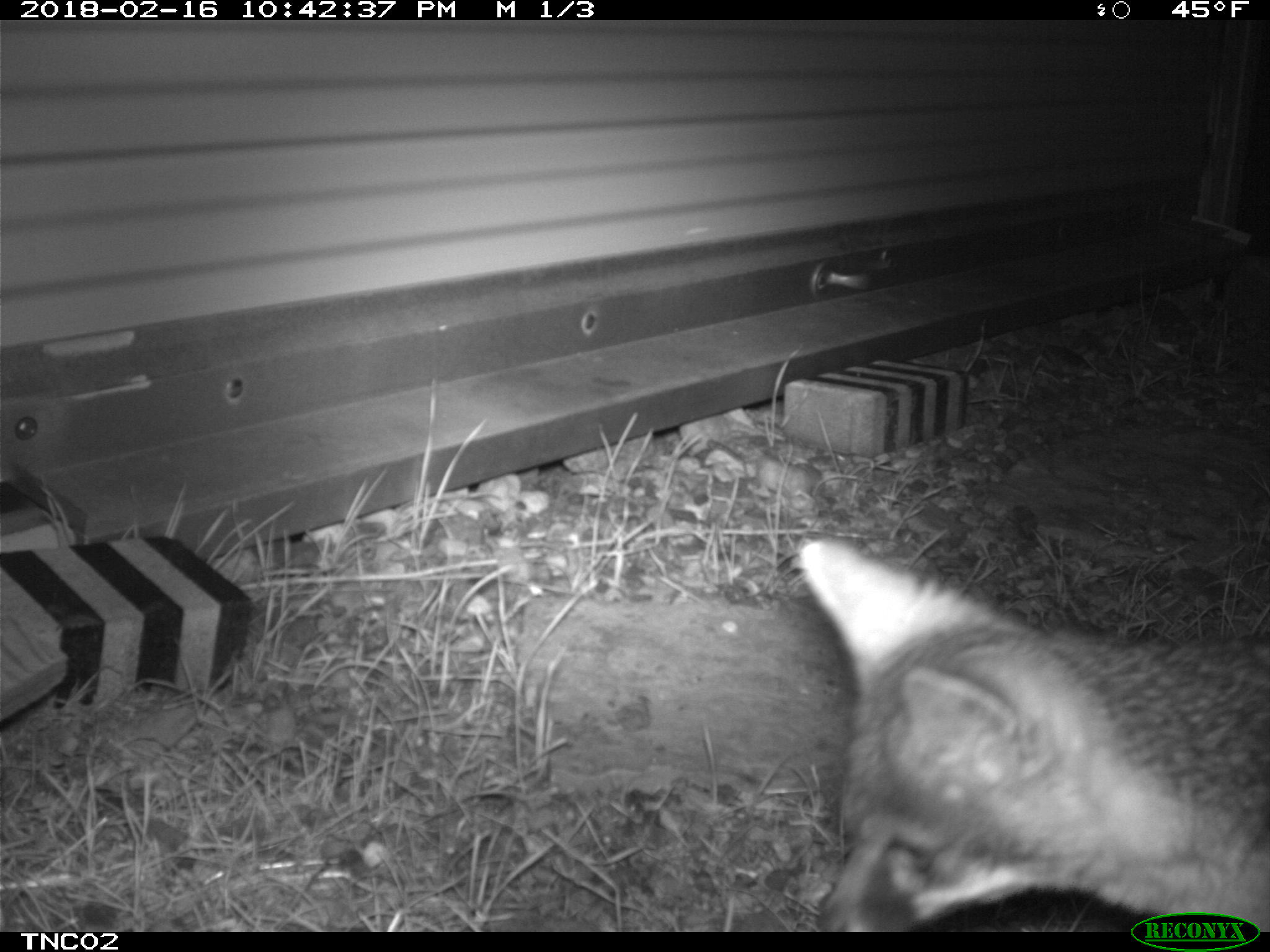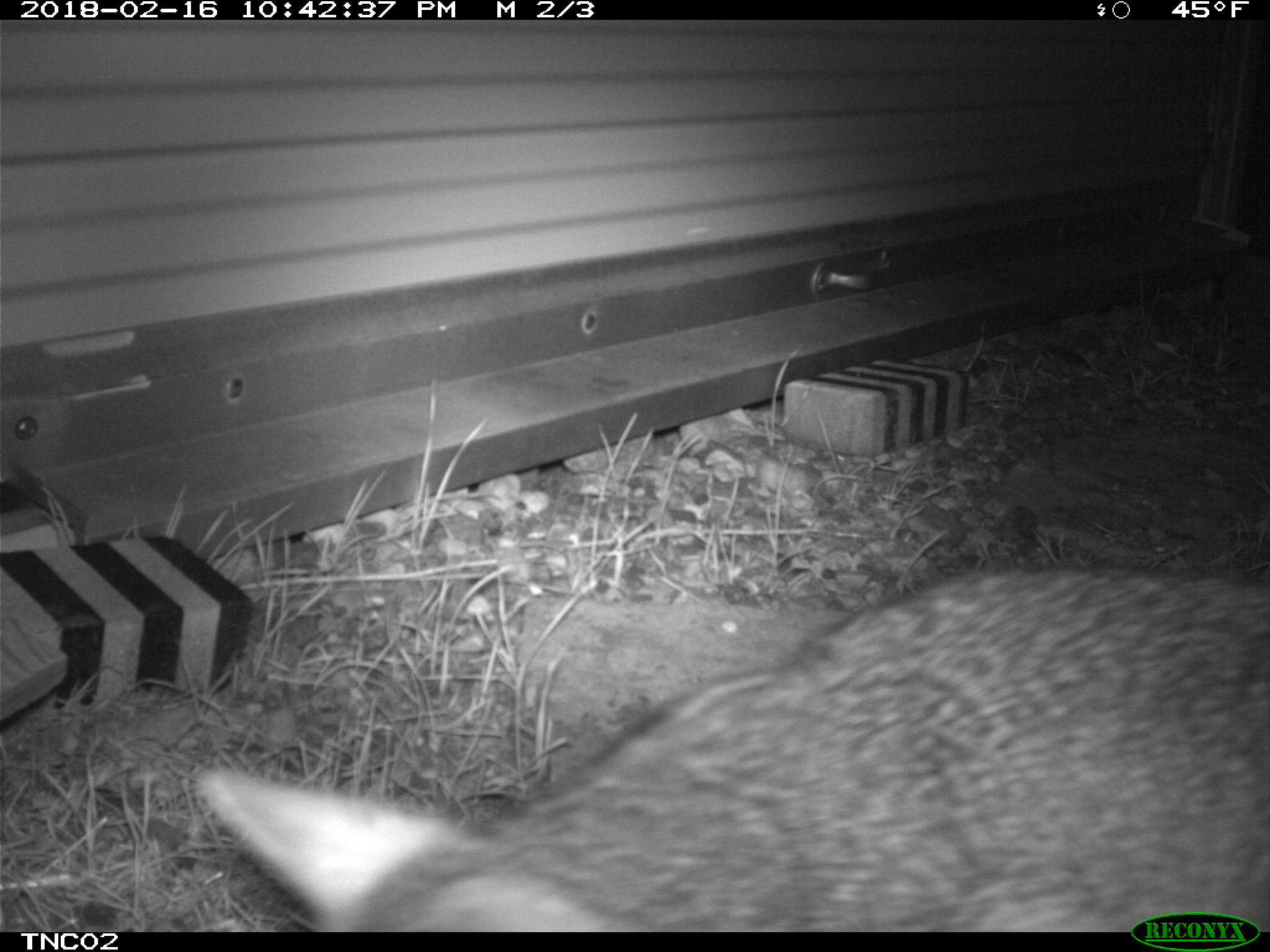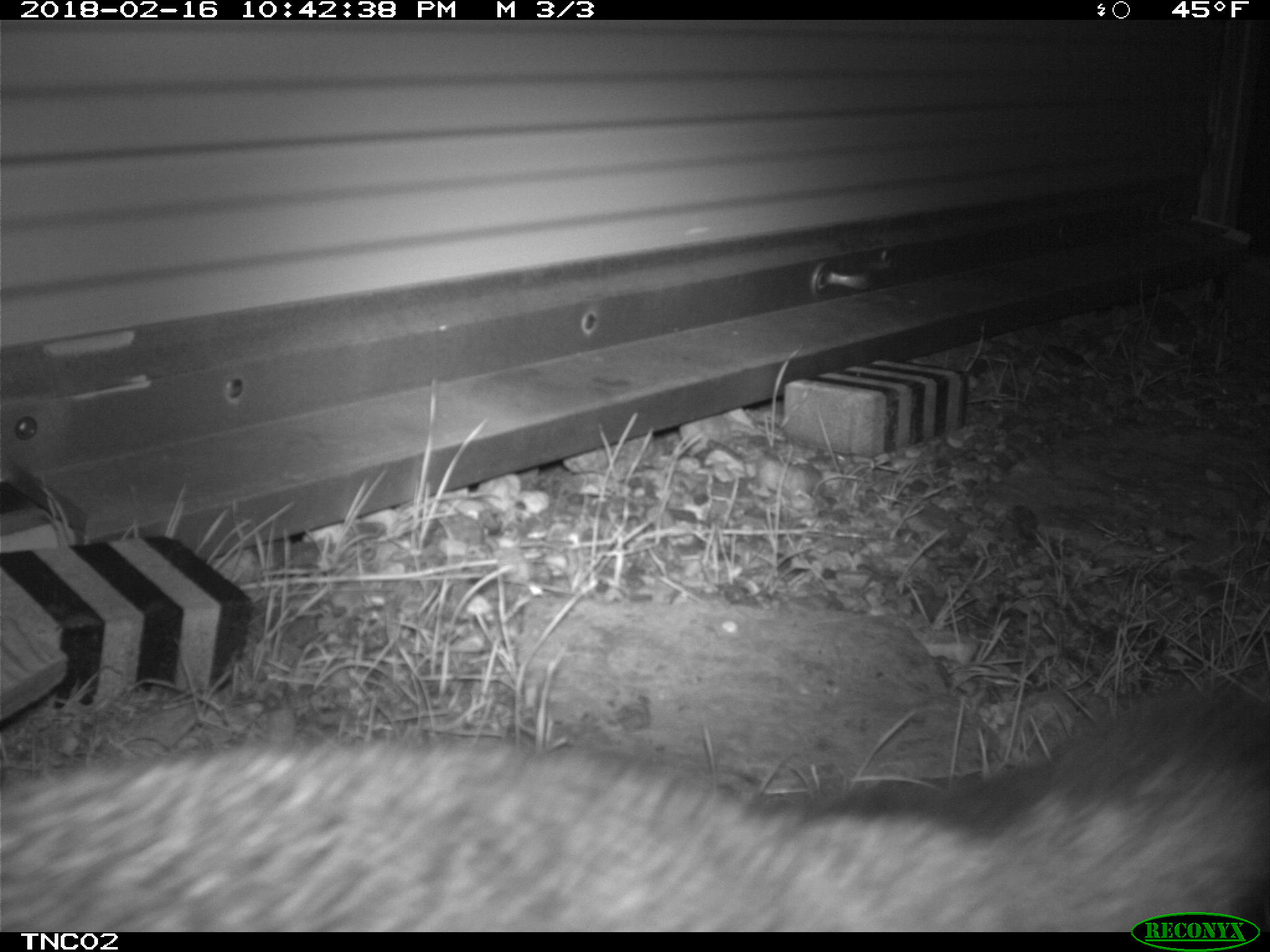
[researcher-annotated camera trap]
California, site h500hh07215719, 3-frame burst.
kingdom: Animalia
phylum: Chordata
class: Mammalia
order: Carnivora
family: Canidae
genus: Urocyon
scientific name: Urocyon littoralis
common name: island fox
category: fox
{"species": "fox (island fox) (Urocyon littoralis)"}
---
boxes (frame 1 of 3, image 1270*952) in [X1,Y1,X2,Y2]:
fox: [797,539,1269,933]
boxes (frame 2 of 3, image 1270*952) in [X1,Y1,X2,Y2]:
fox: [193,560,1269,930]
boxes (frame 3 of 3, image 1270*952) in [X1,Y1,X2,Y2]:
fox: [1,684,1269,930]